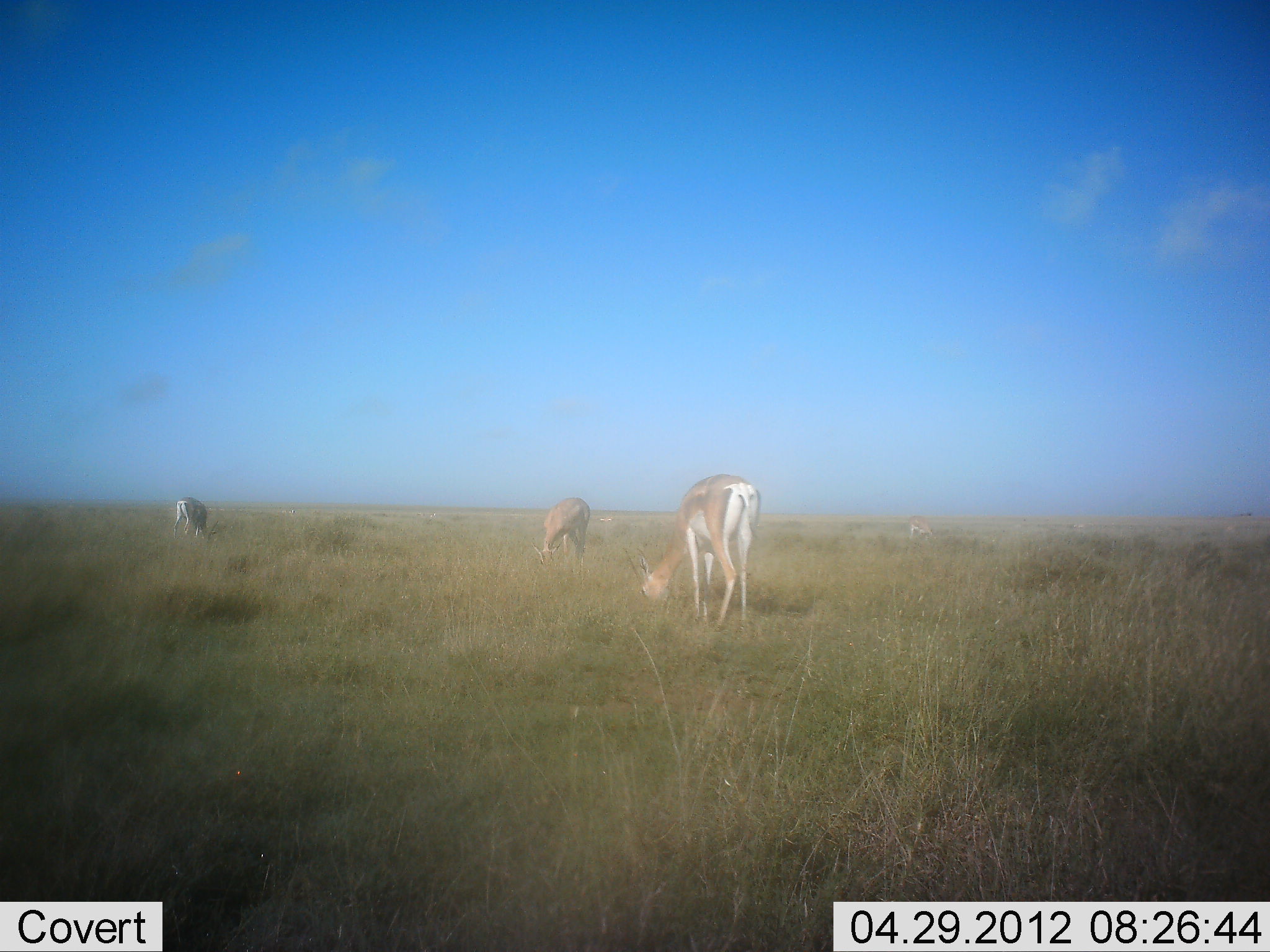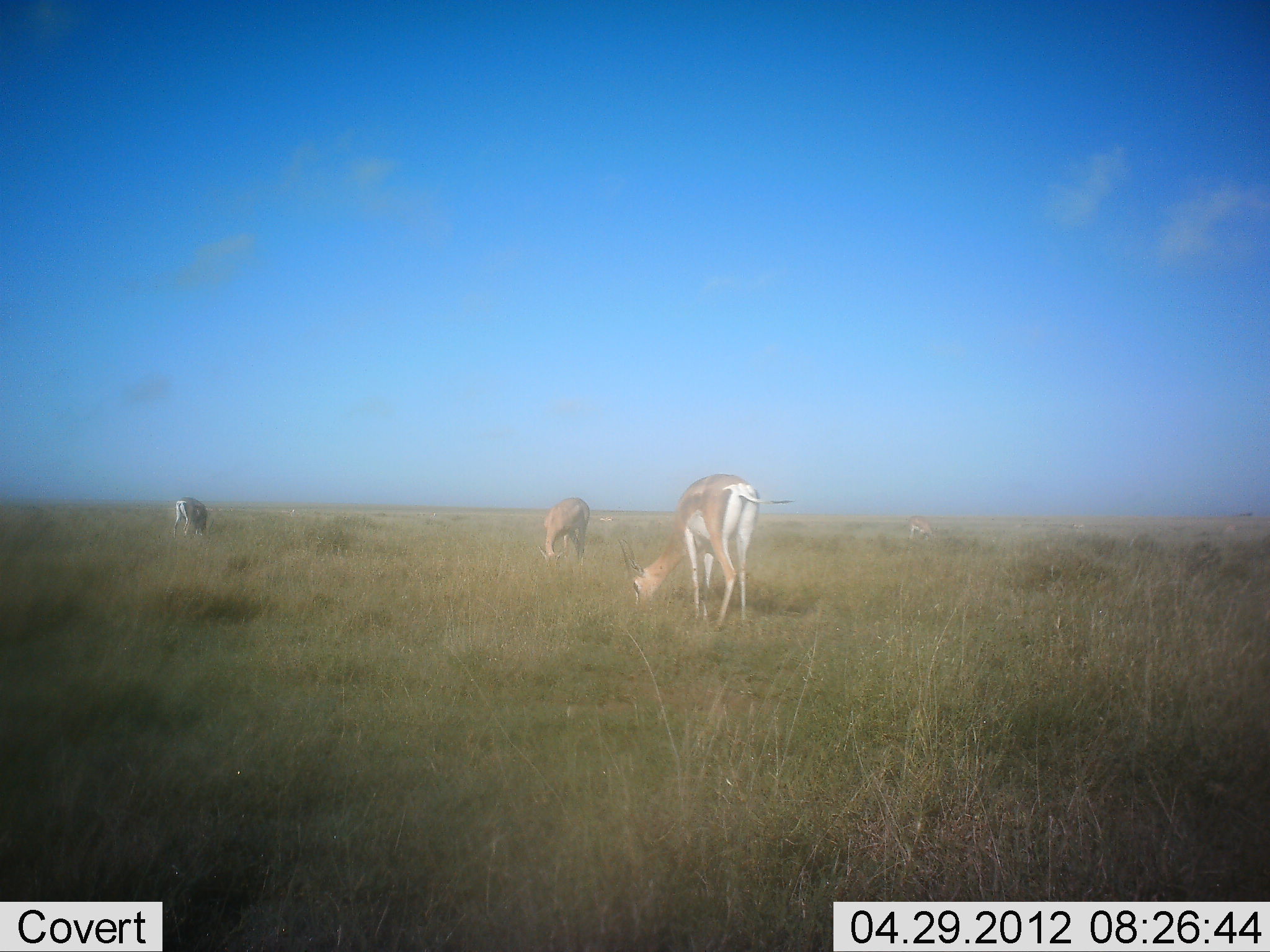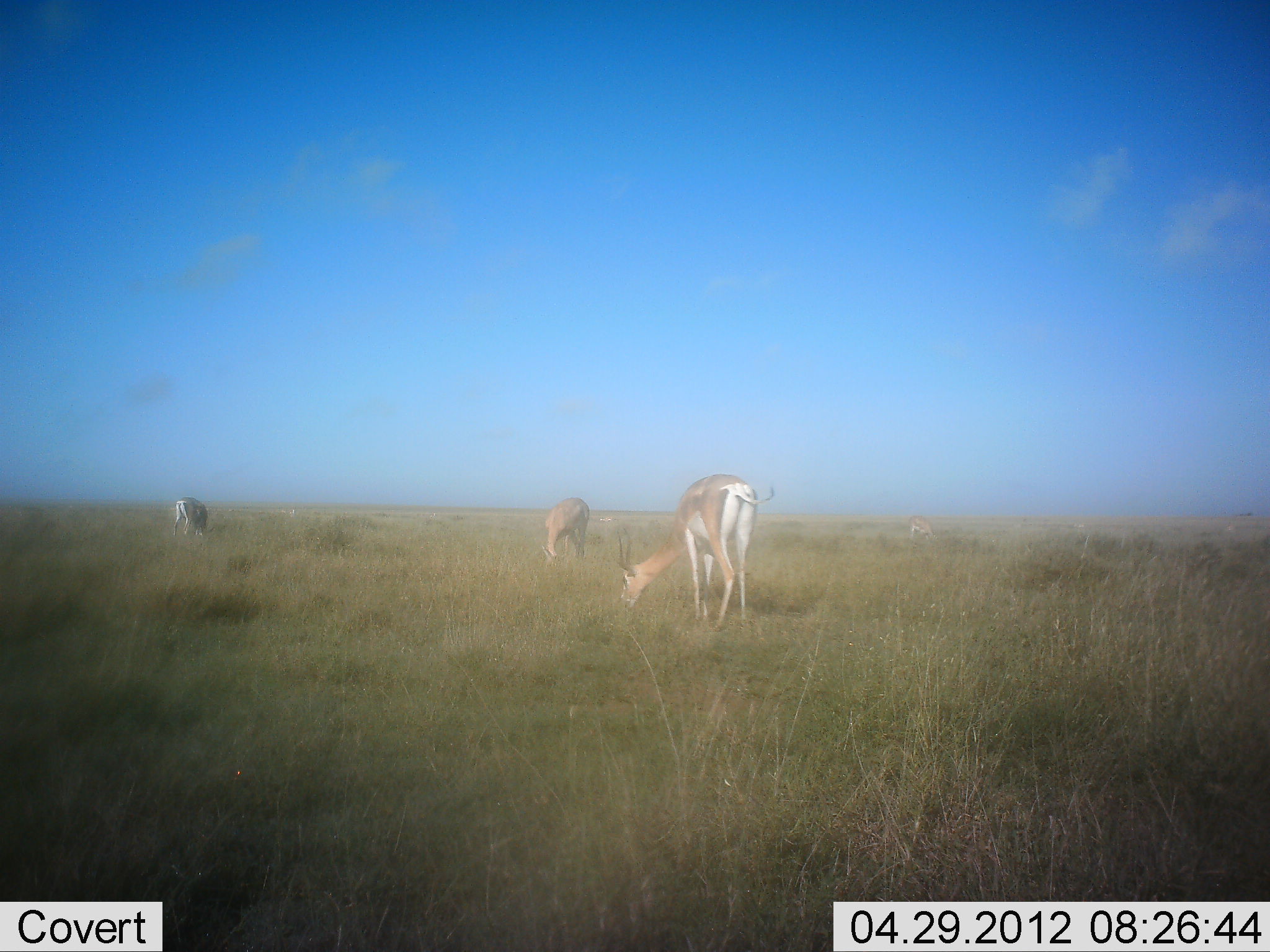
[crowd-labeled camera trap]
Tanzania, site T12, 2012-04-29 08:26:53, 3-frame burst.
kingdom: Animalia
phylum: Chordata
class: Mammalia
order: Artiodactyla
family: Bovidae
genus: Nanger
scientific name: Nanger granti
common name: grant's gazelle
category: gazellegrants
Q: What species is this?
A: Gazellegrants (grant's gazelle) (Nanger granti).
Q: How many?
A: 4.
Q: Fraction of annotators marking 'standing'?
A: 28%.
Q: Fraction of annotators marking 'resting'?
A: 0%.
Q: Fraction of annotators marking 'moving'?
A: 0%.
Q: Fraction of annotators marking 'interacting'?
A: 0%.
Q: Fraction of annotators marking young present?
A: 0%.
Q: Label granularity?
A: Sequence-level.